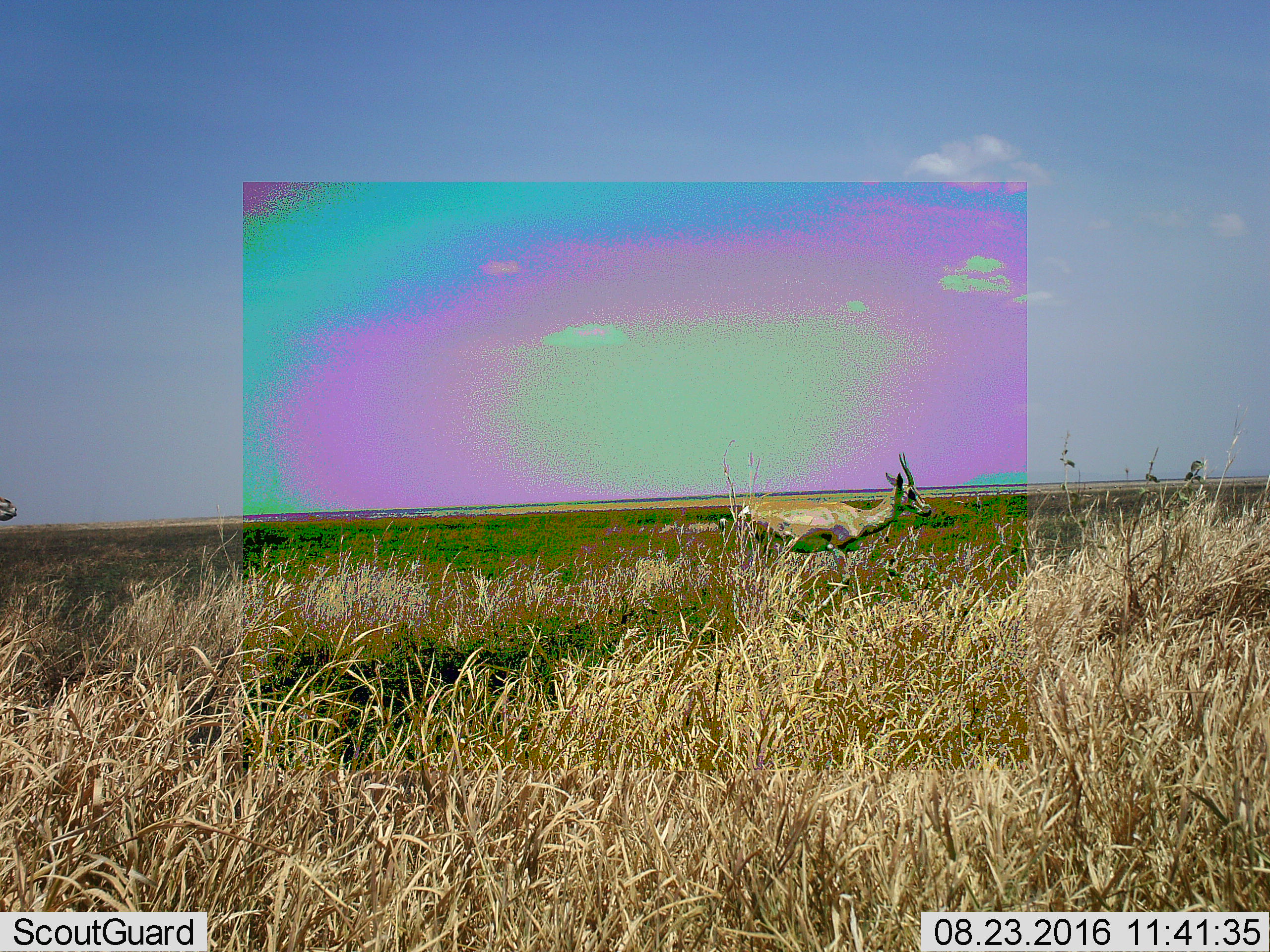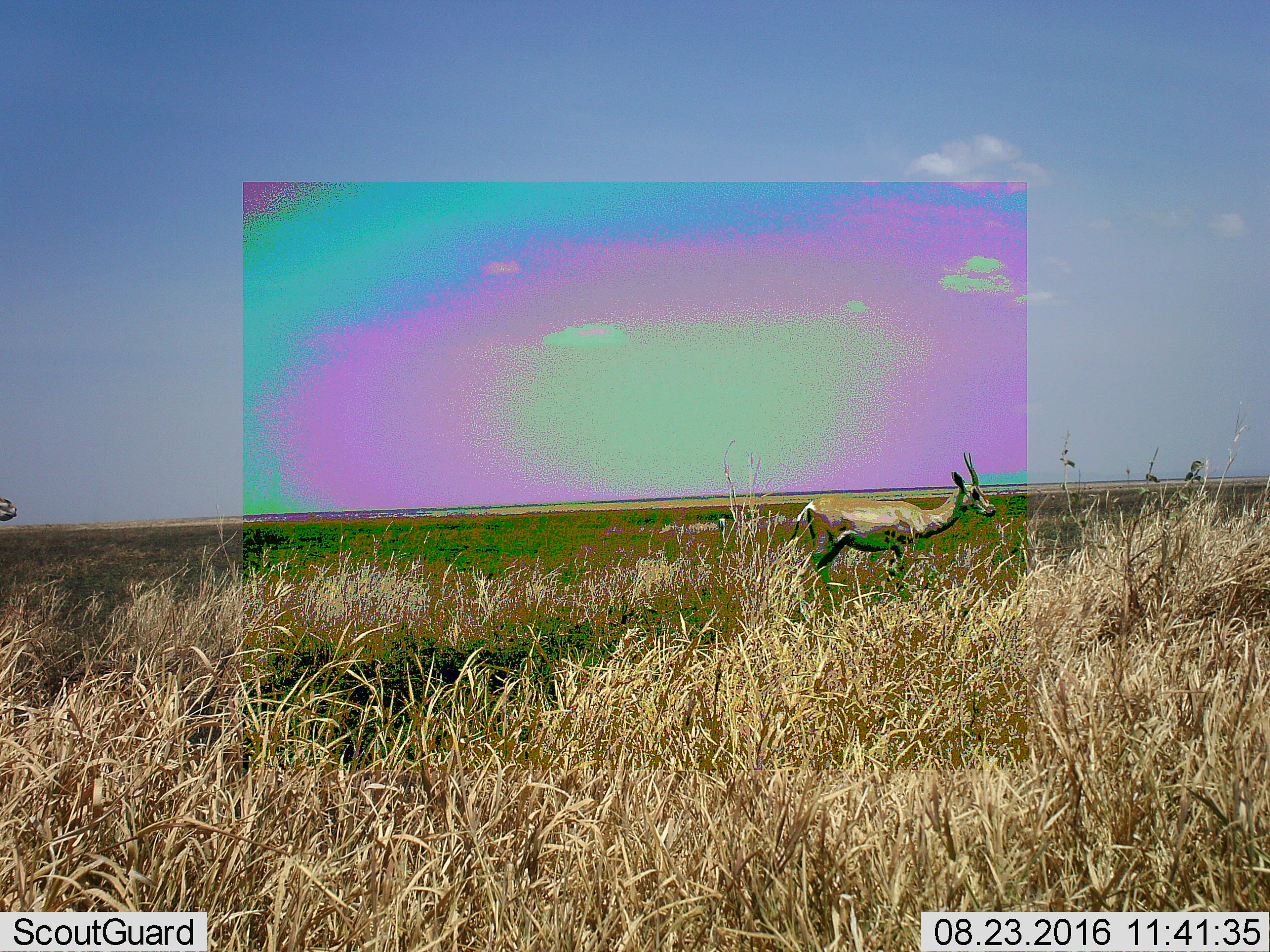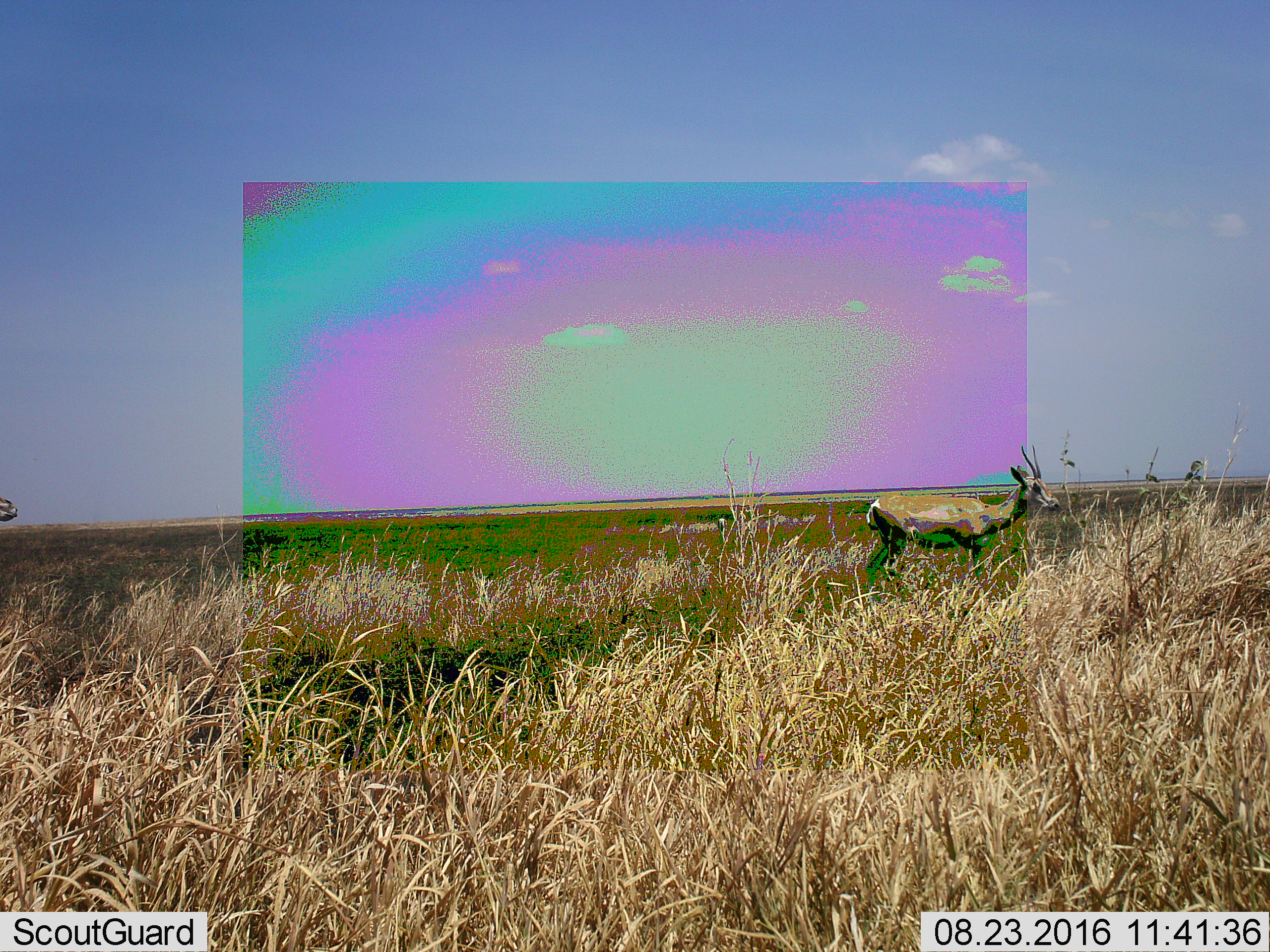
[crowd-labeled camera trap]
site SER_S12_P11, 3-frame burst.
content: unidentified animal